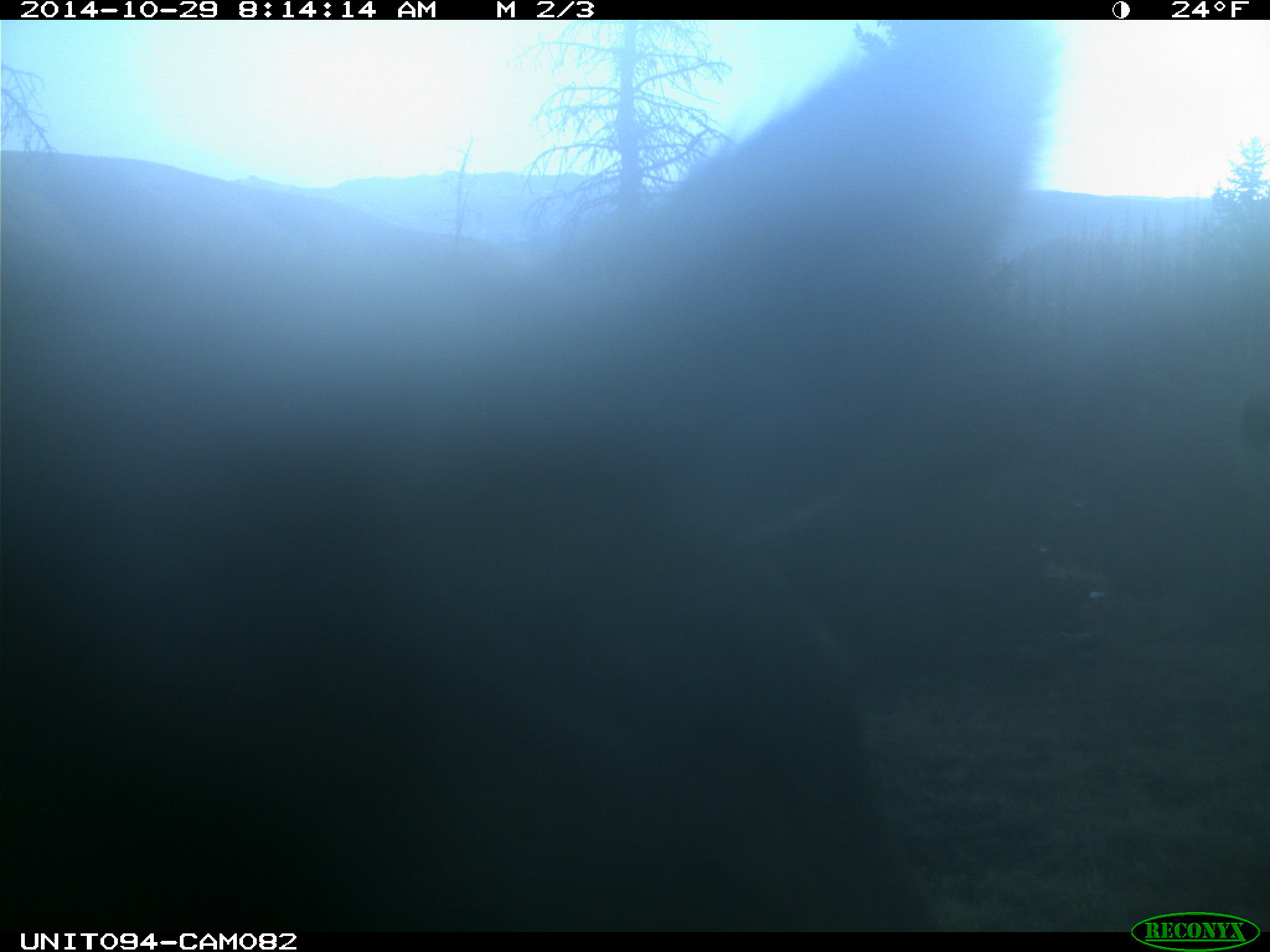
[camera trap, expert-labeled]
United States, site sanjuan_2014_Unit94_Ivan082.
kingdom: Animalia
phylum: Chordata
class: Mammalia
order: Artiodactyla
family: Cervidae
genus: Cervus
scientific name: Cervus elaphus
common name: red deer